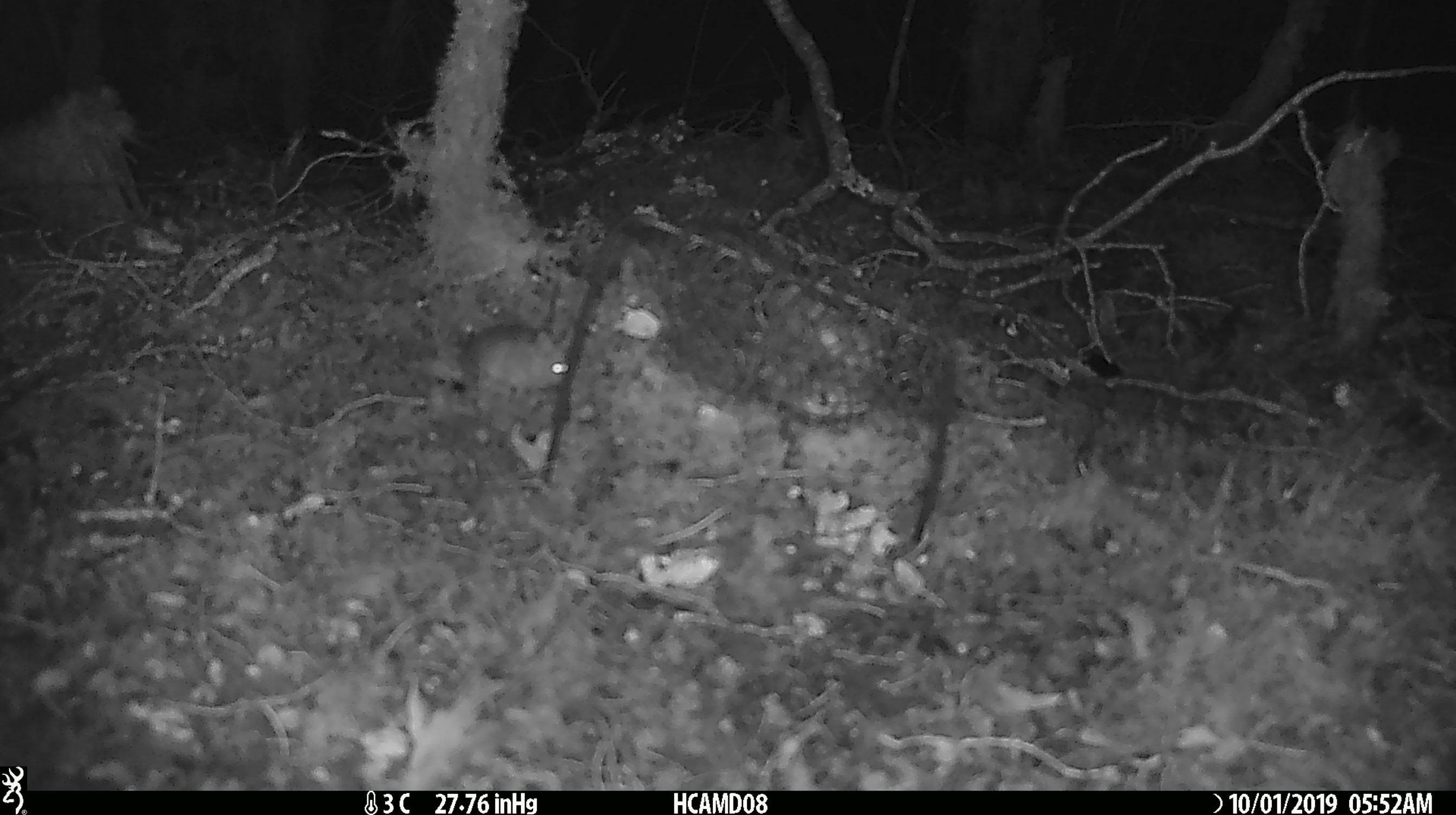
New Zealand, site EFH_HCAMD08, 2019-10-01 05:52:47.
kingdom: Animalia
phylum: Chordata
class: Mammalia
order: Rodentia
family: Muridae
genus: Mus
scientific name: Mus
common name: mouse